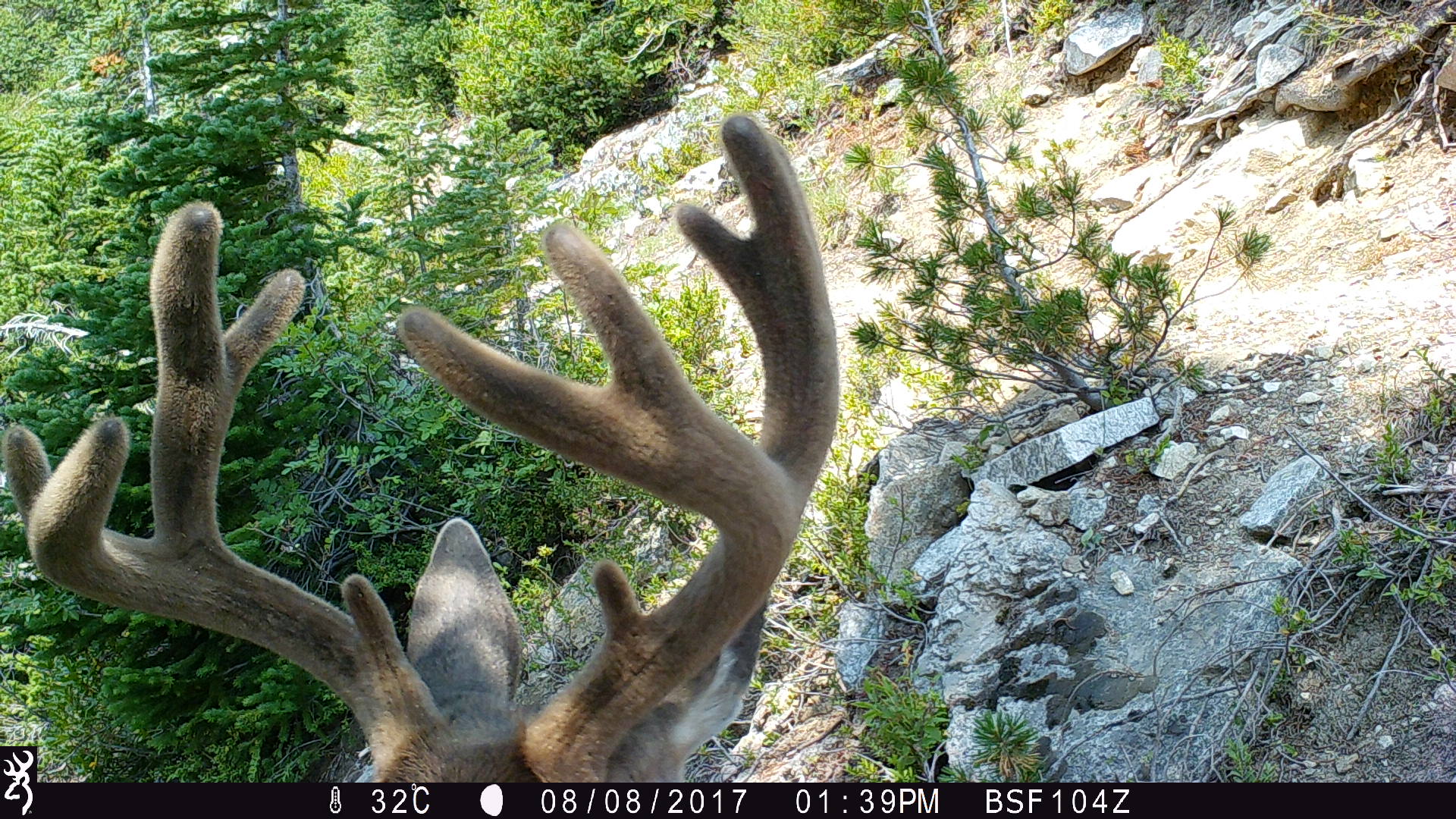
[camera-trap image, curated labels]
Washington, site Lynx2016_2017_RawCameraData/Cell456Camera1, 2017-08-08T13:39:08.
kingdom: Animalia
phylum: Chordata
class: Mammalia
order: Artiodactyla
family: Cervidae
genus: Odocoileus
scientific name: Odocoileus hemionus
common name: mule deer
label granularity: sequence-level